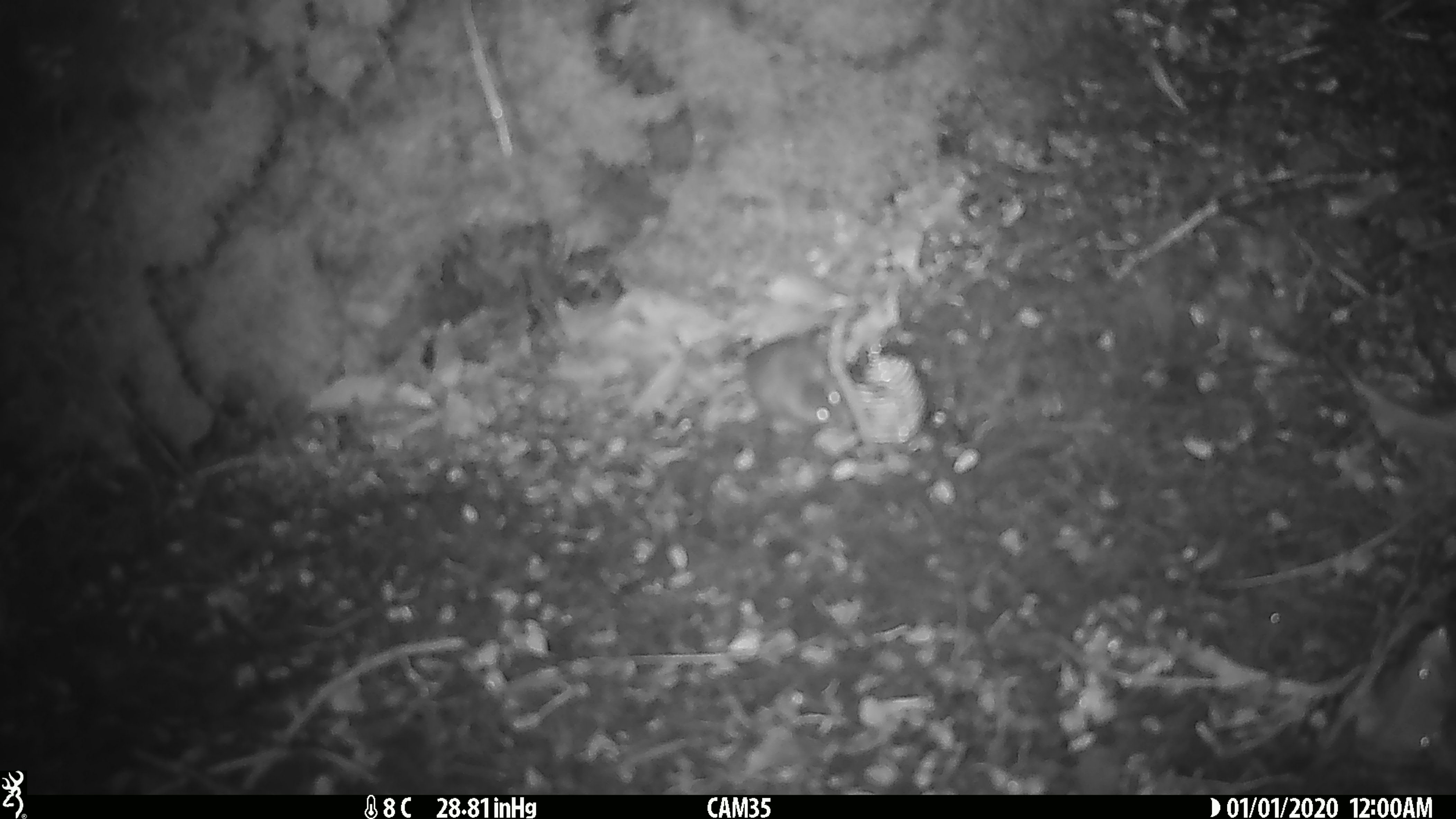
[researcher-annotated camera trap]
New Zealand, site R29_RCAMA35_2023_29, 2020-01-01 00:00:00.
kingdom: Animalia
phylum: Chordata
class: Mammalia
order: Rodentia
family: Muridae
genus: Mus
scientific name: Mus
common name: mouse